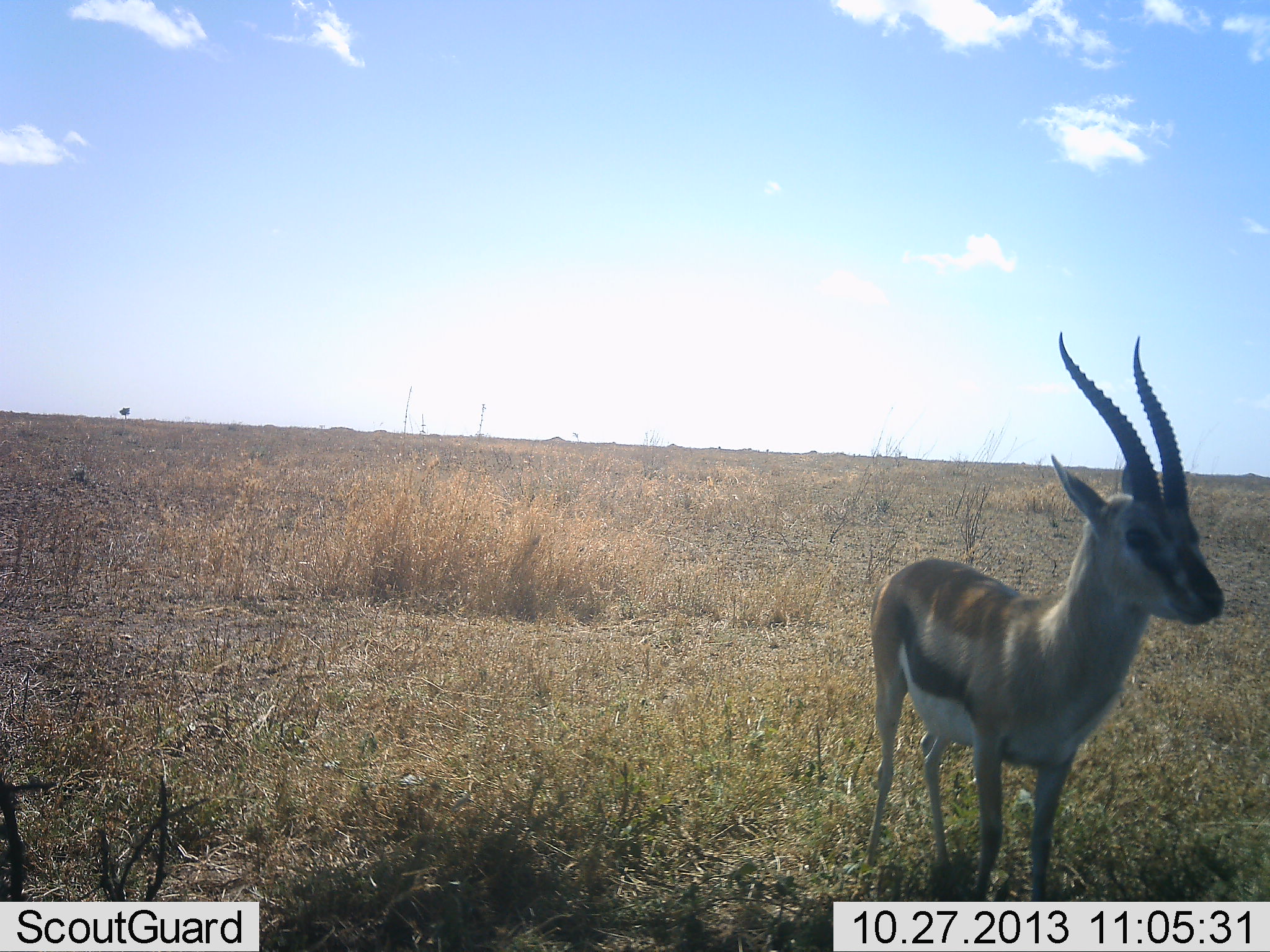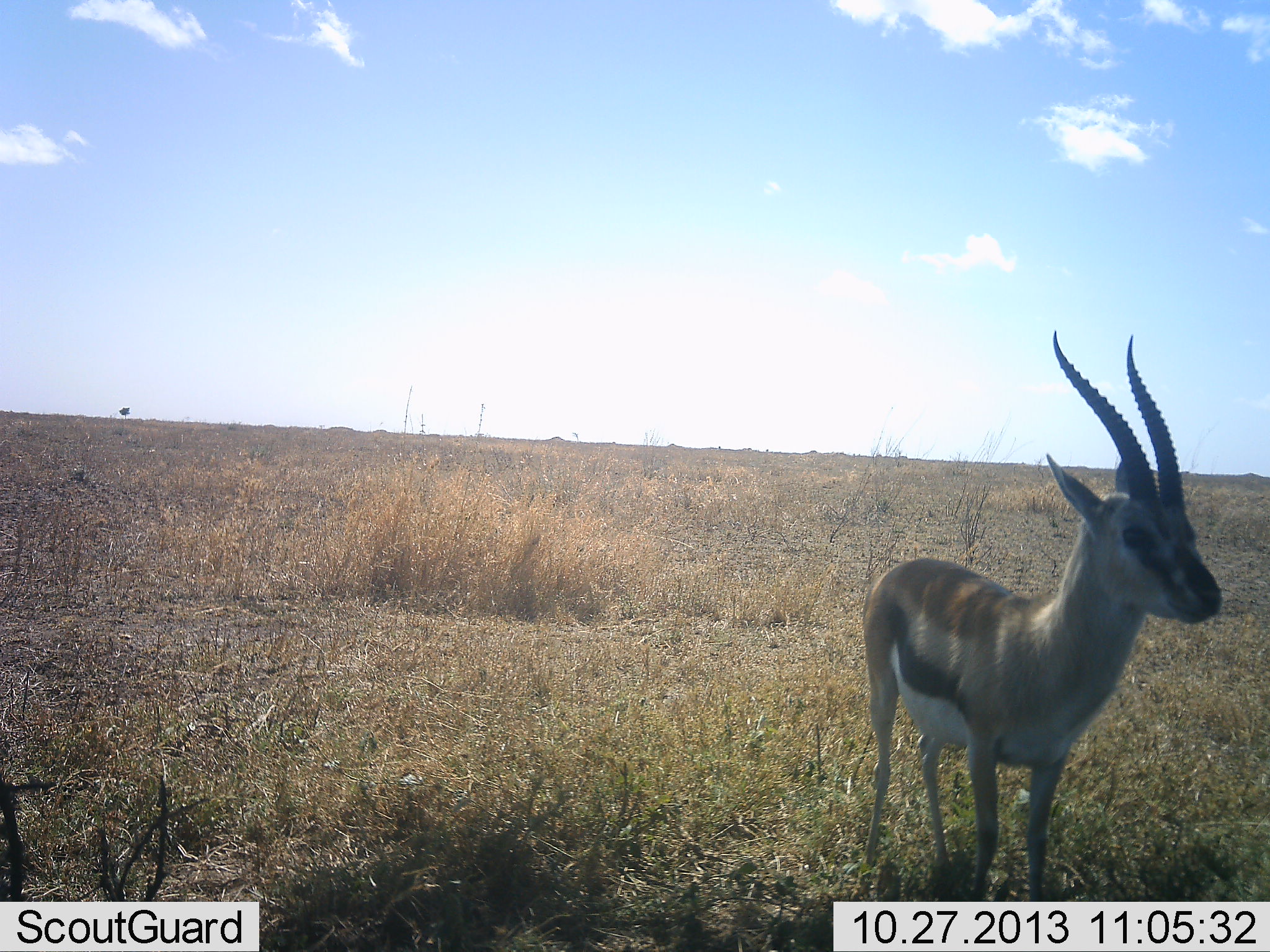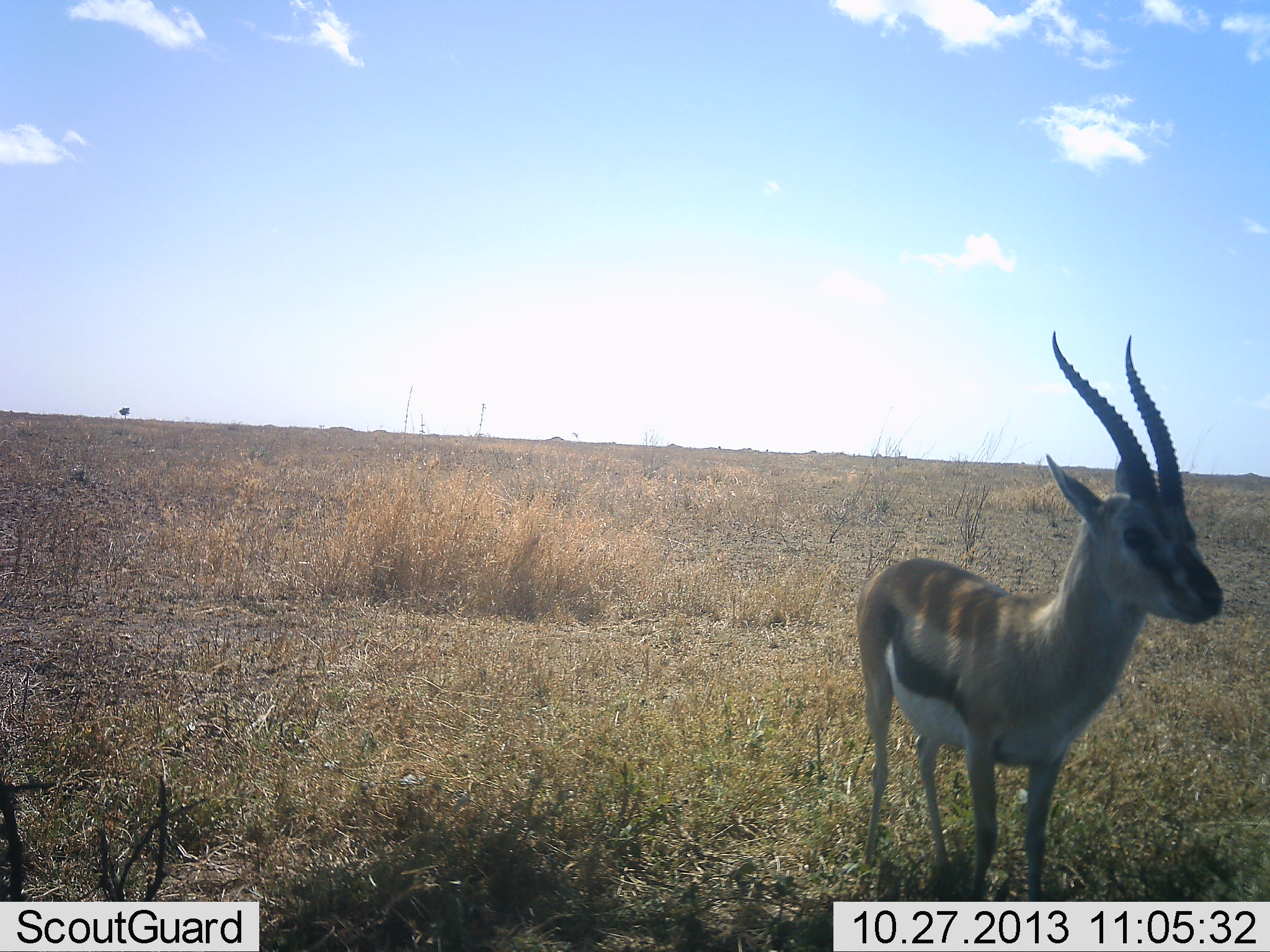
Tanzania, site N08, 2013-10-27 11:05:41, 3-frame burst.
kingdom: Animalia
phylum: Chordata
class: Mammalia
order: Artiodactyla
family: Bovidae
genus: Eudorcas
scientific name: Eudorcas thomsonii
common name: thomson's gazelle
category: gazellethomsons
Gazellethomsons (thomson's gazelle) (Eudorcas thomsonii), count 1. Behavior (volunteer vote fractions): standing 100%, resting 0%, moving 0%, interacting 0%. Young present (vote fraction): 0%. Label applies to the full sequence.